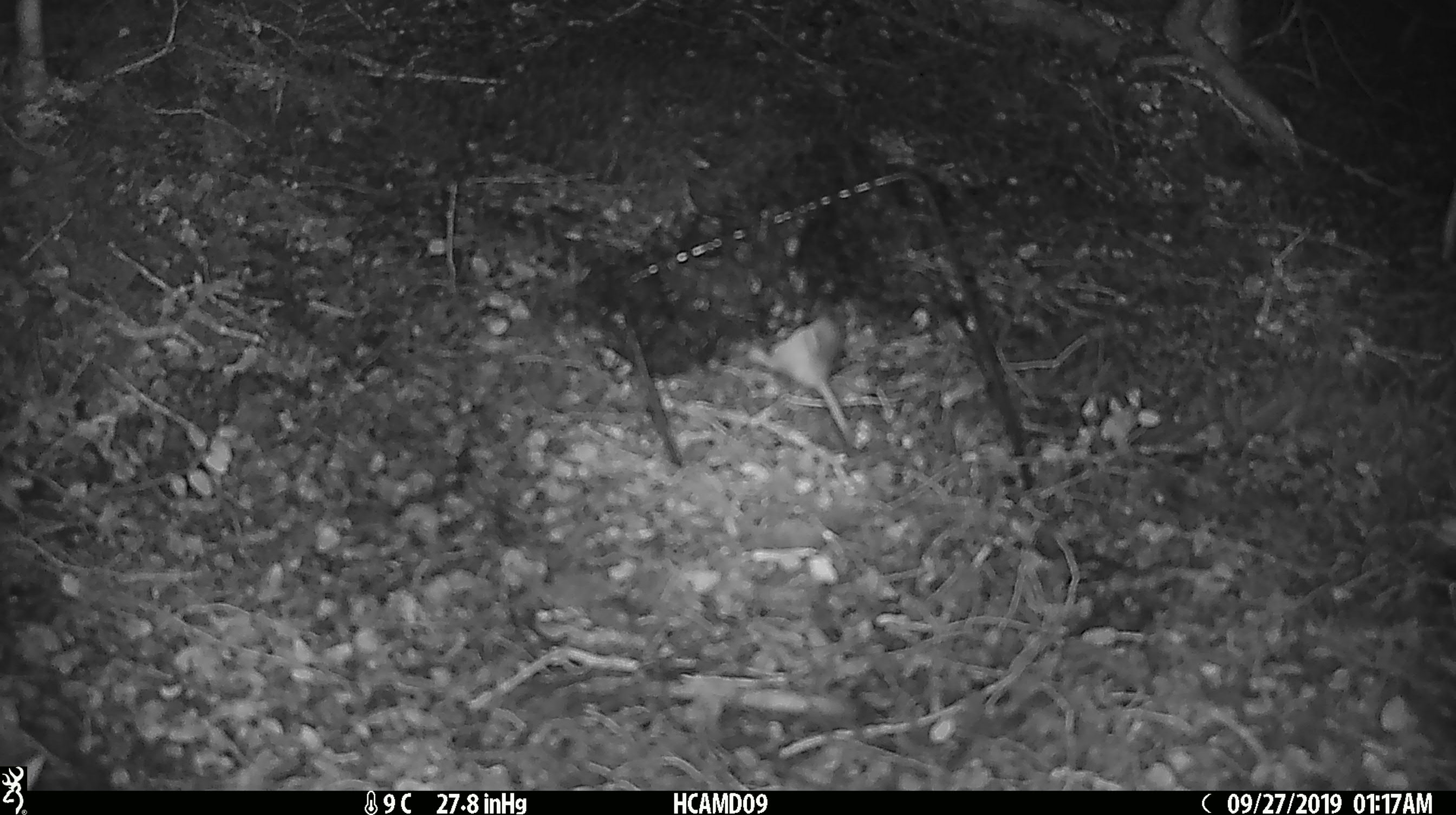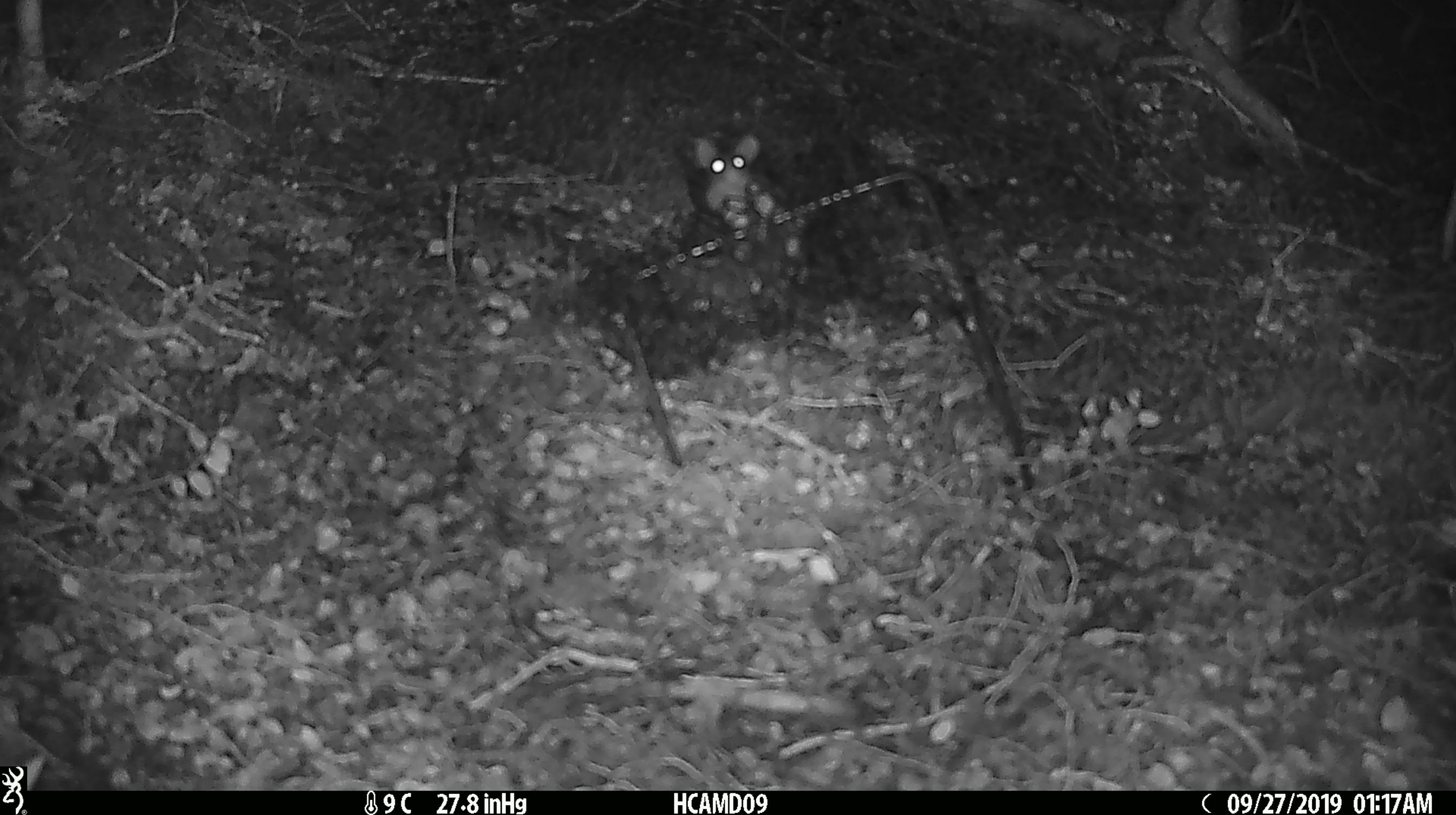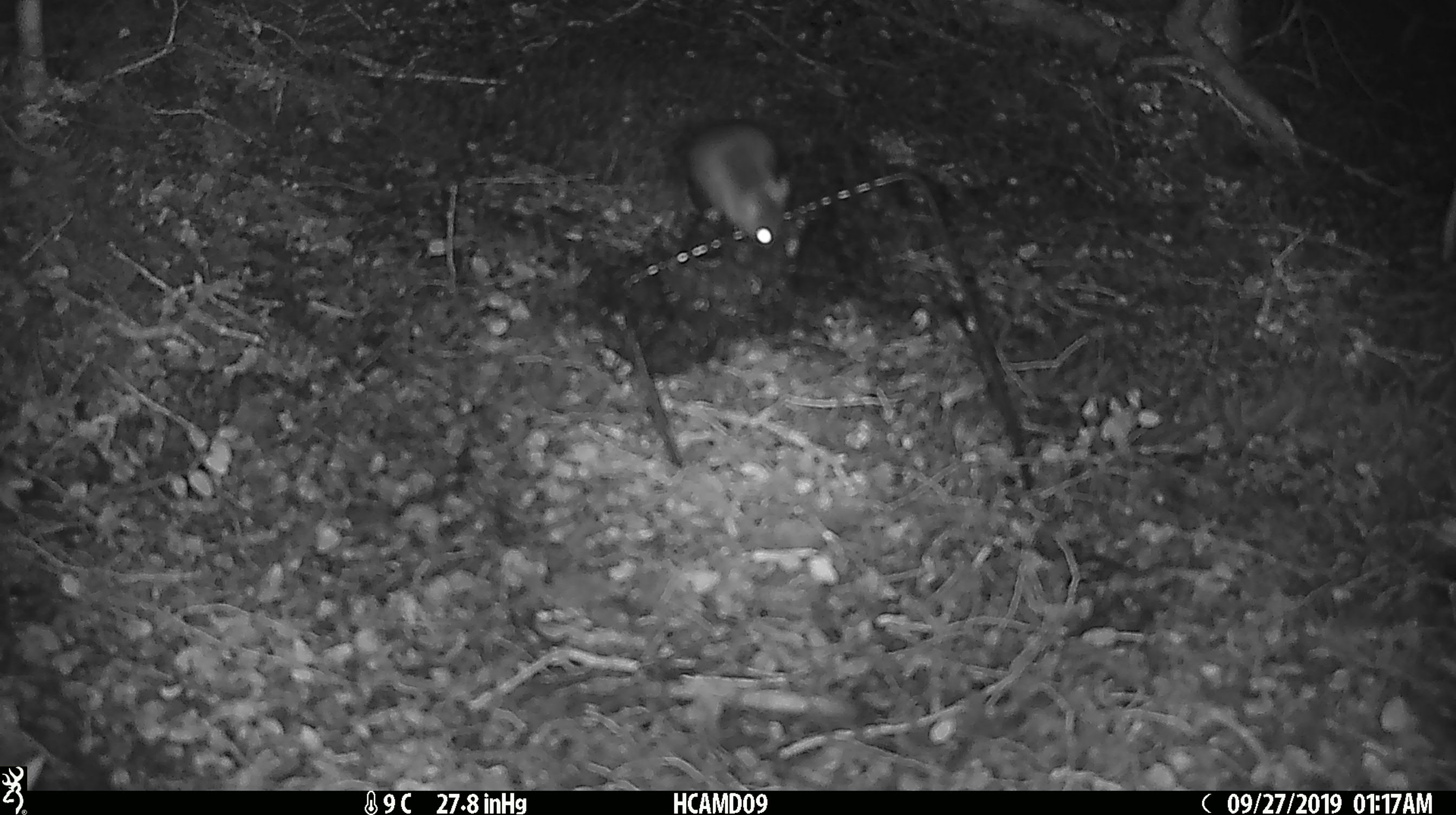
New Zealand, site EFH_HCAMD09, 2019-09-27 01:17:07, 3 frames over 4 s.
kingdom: Animalia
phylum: Chordata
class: Mammalia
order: Rodentia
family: Muridae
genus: Mus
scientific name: Mus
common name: mouse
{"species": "mouse (Mus)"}